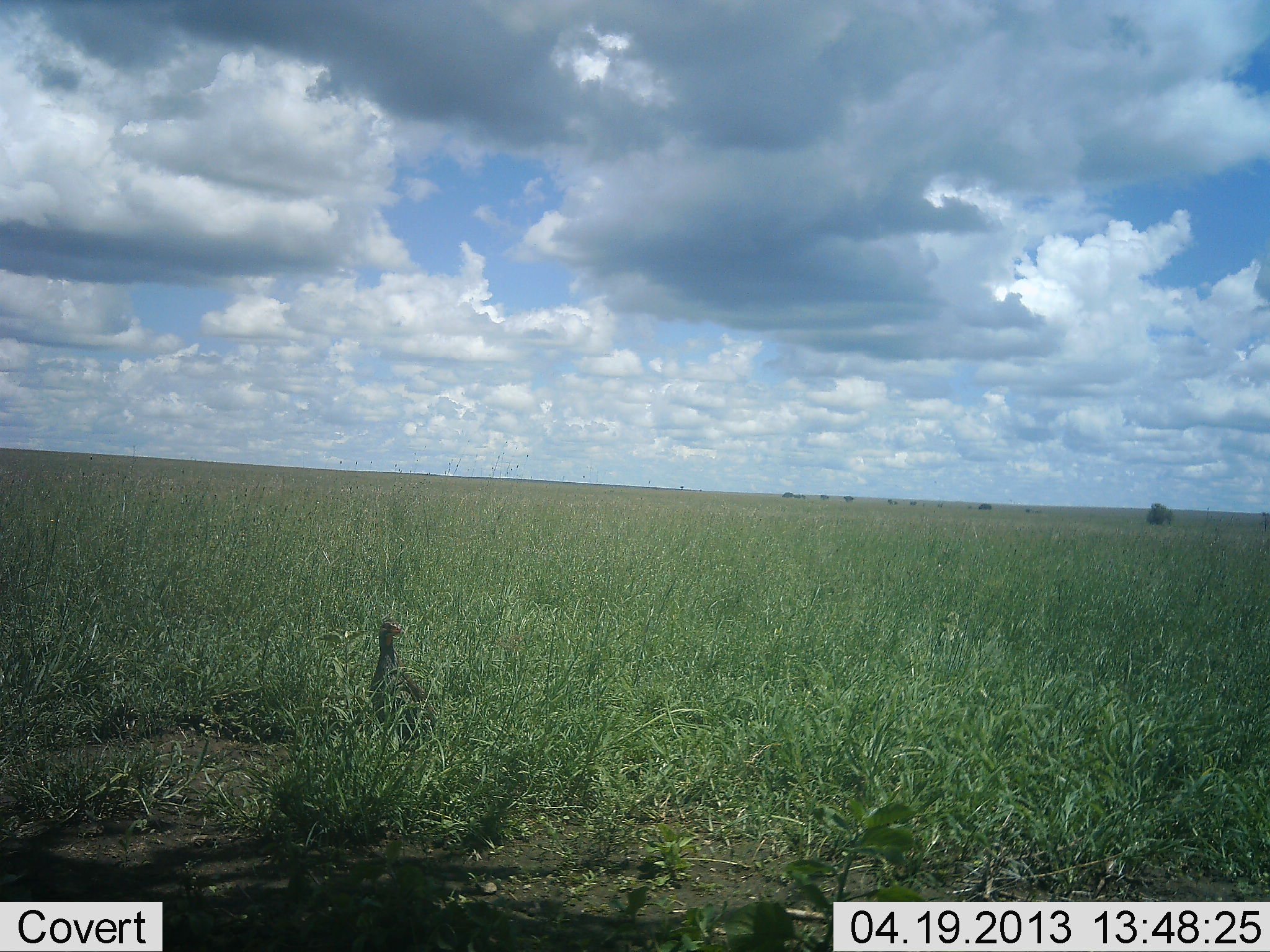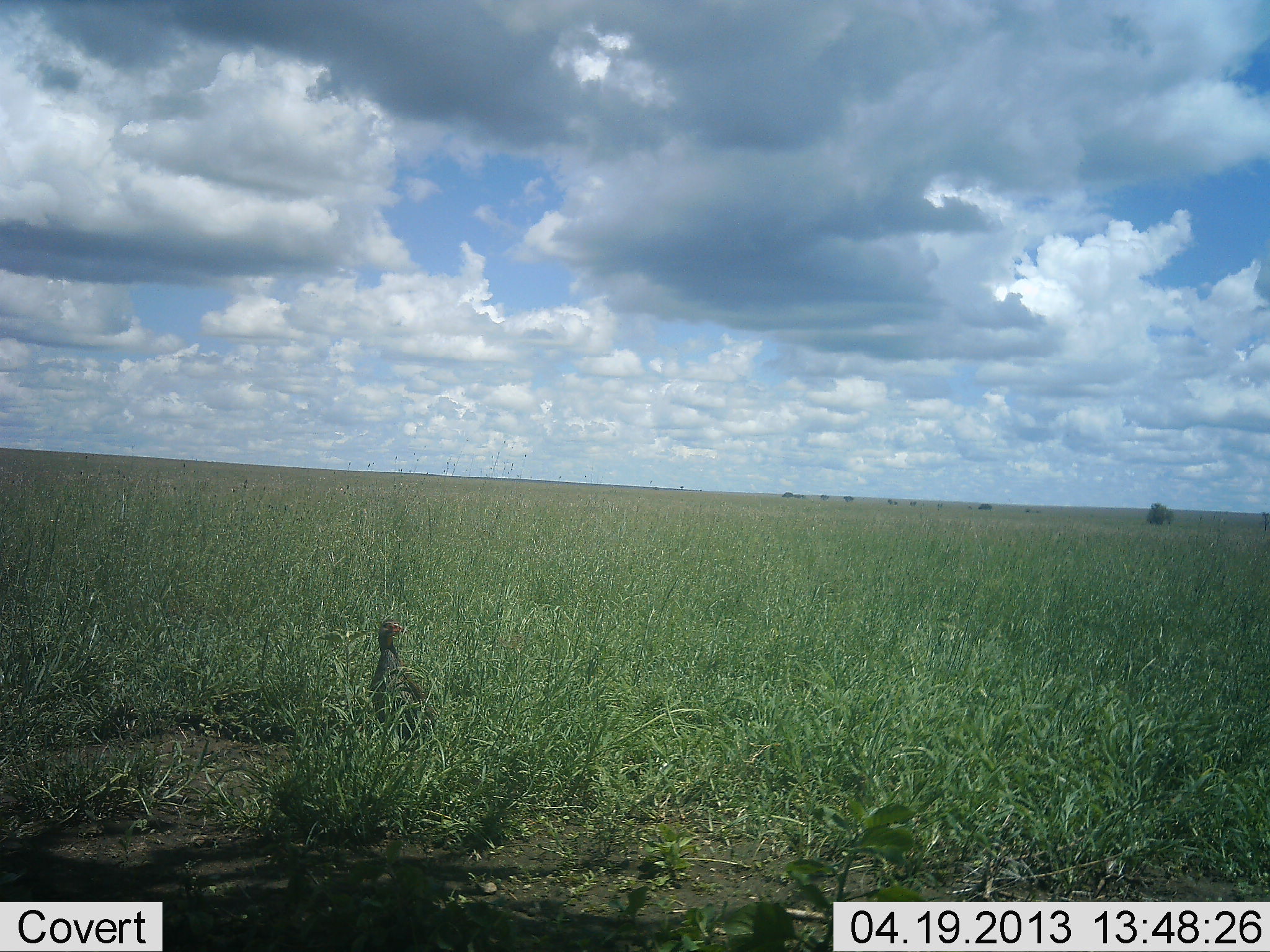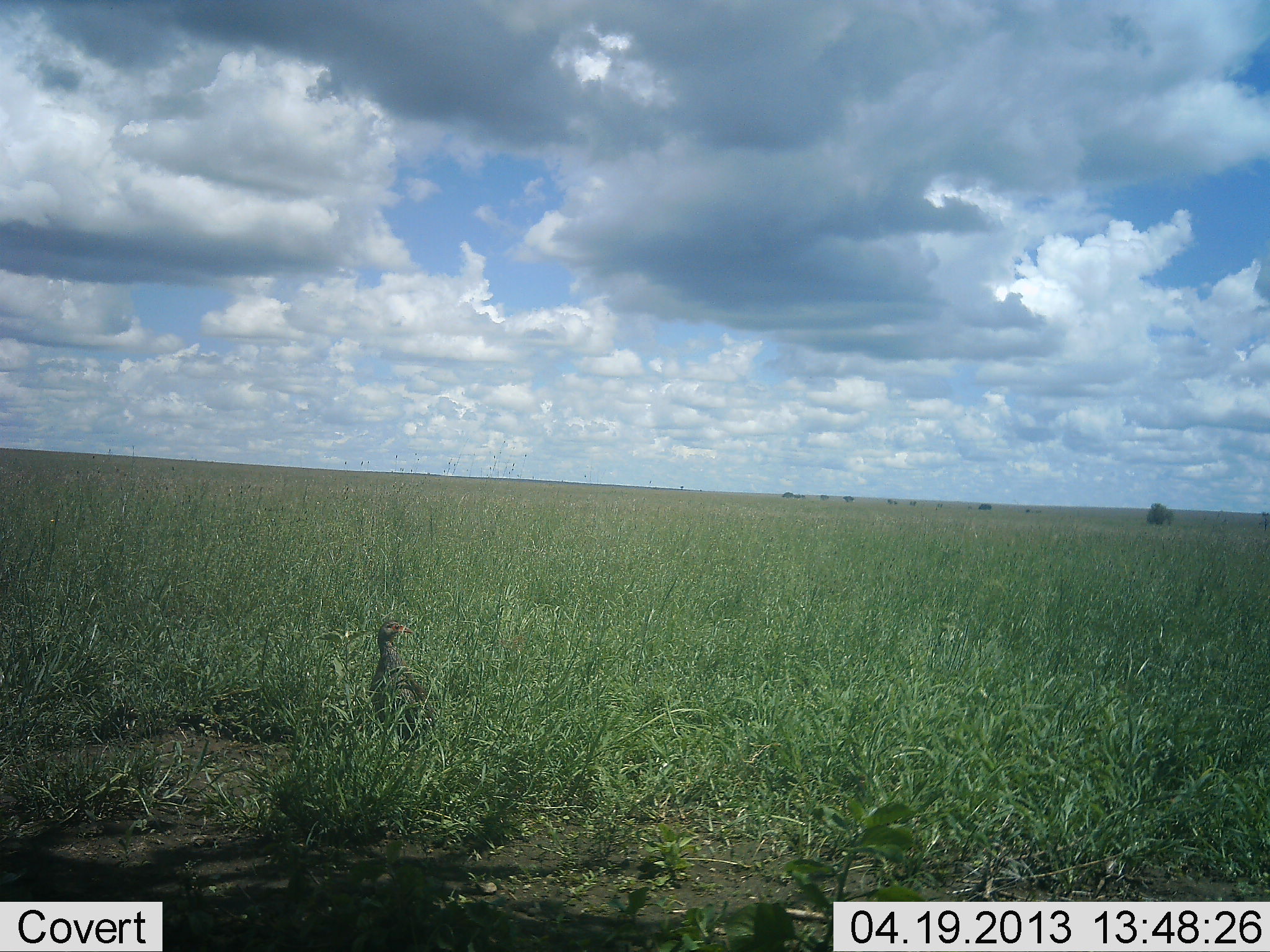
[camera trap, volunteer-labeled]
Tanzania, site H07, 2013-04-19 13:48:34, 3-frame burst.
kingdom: Animalia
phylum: Chordata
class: Aves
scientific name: Aves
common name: bird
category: otherbird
Otherbird (bird) (Aves), count 1. Behavior (volunteer vote fractions): standing 90%, resting 10%, moving 0%, interacting 0%. Young present (vote fraction): 0%. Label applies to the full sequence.